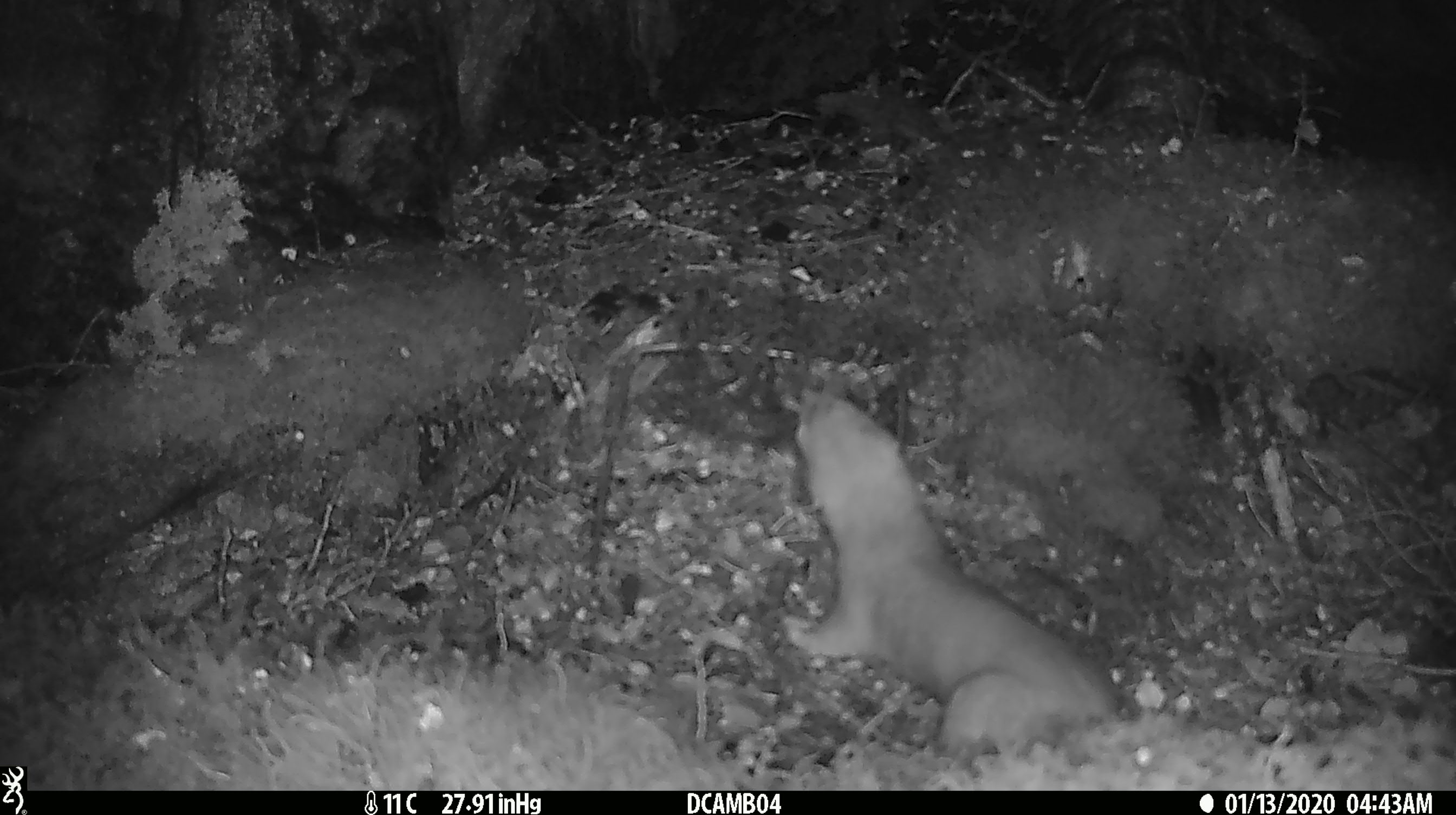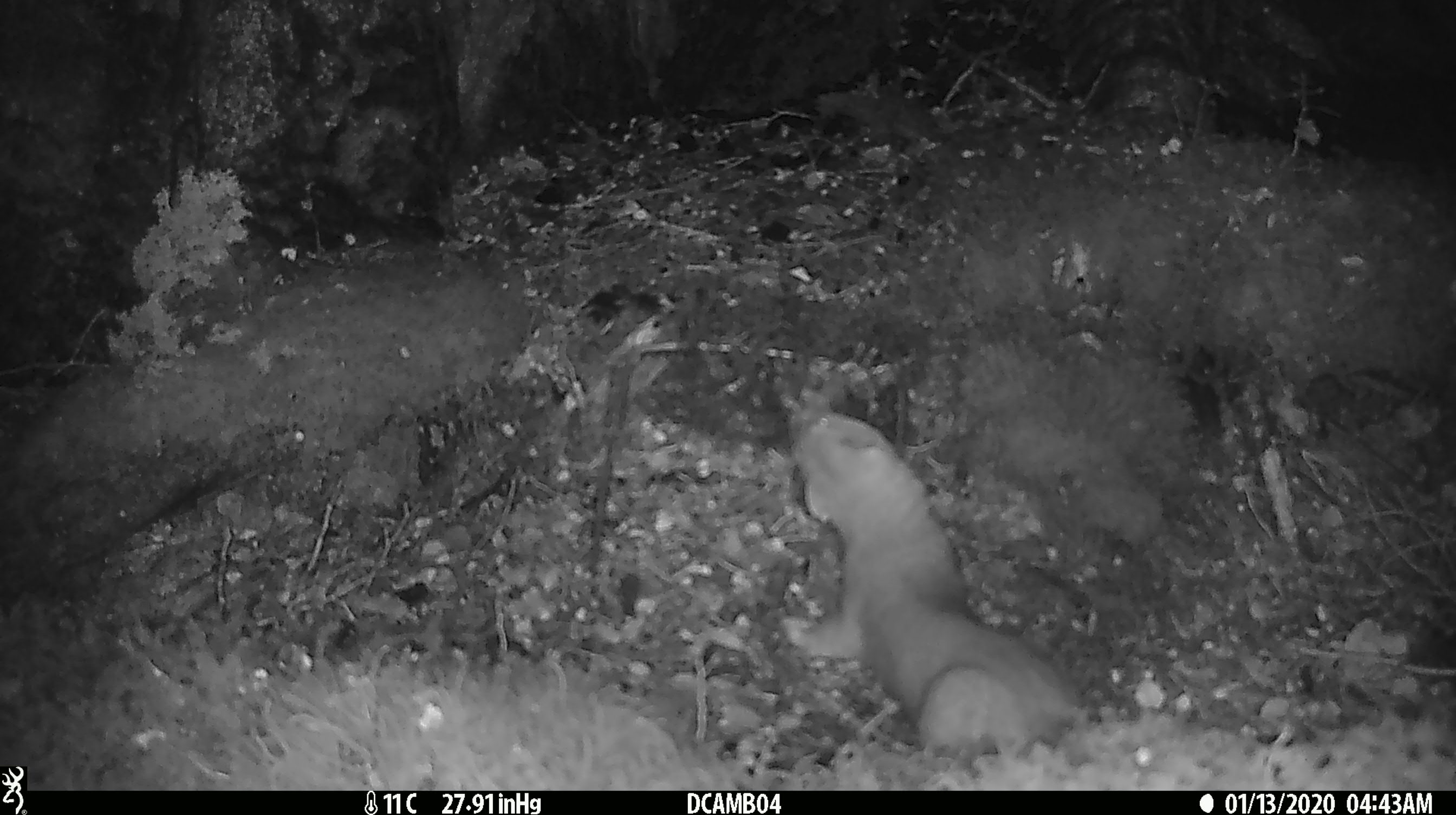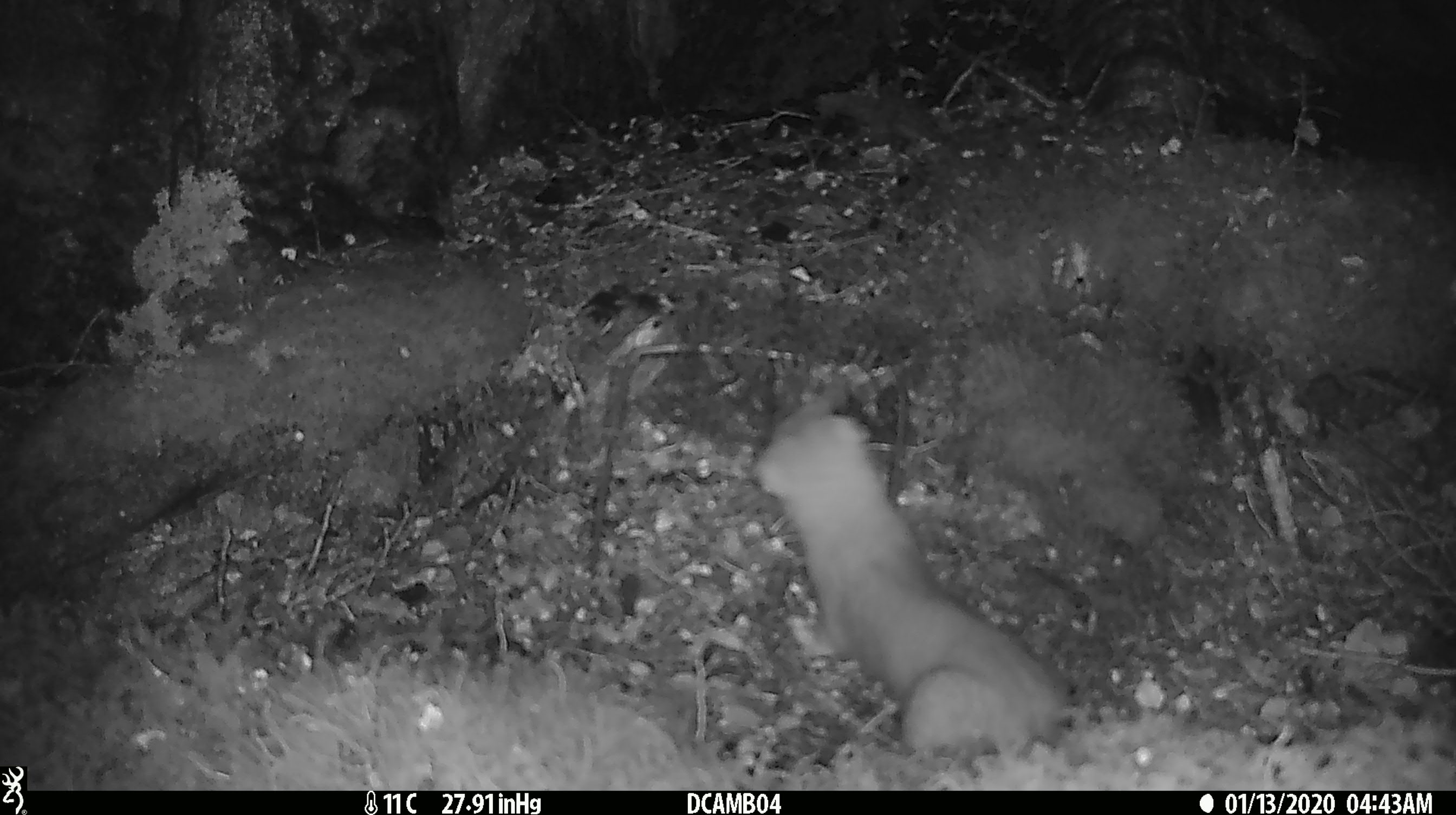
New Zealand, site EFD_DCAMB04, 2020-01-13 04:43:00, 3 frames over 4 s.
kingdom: Animalia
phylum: Chordata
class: Mammalia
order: Carnivora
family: Mustelidae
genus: Mustela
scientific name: Mustela erminea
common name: stoat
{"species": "stoat (Mustela erminea)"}